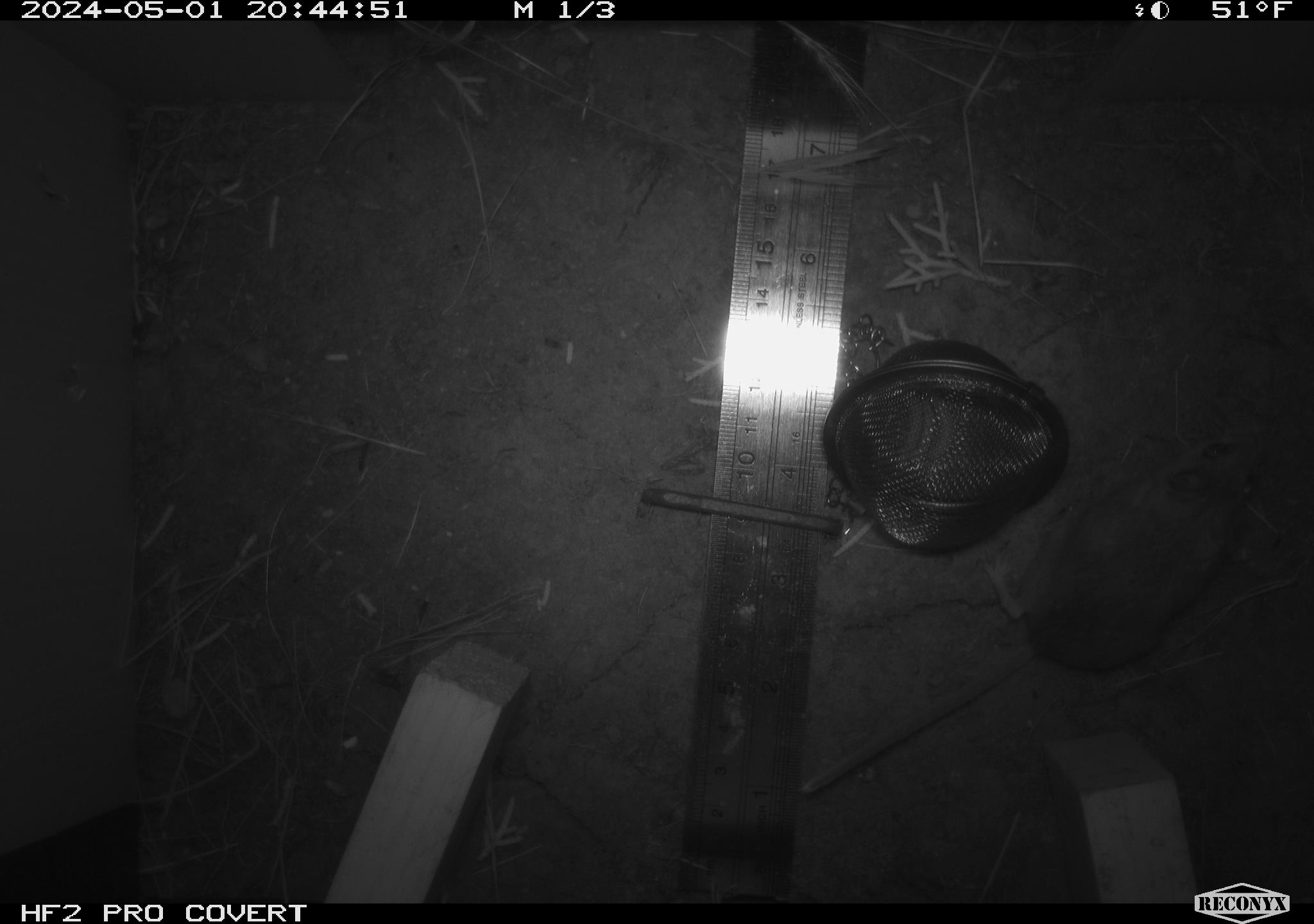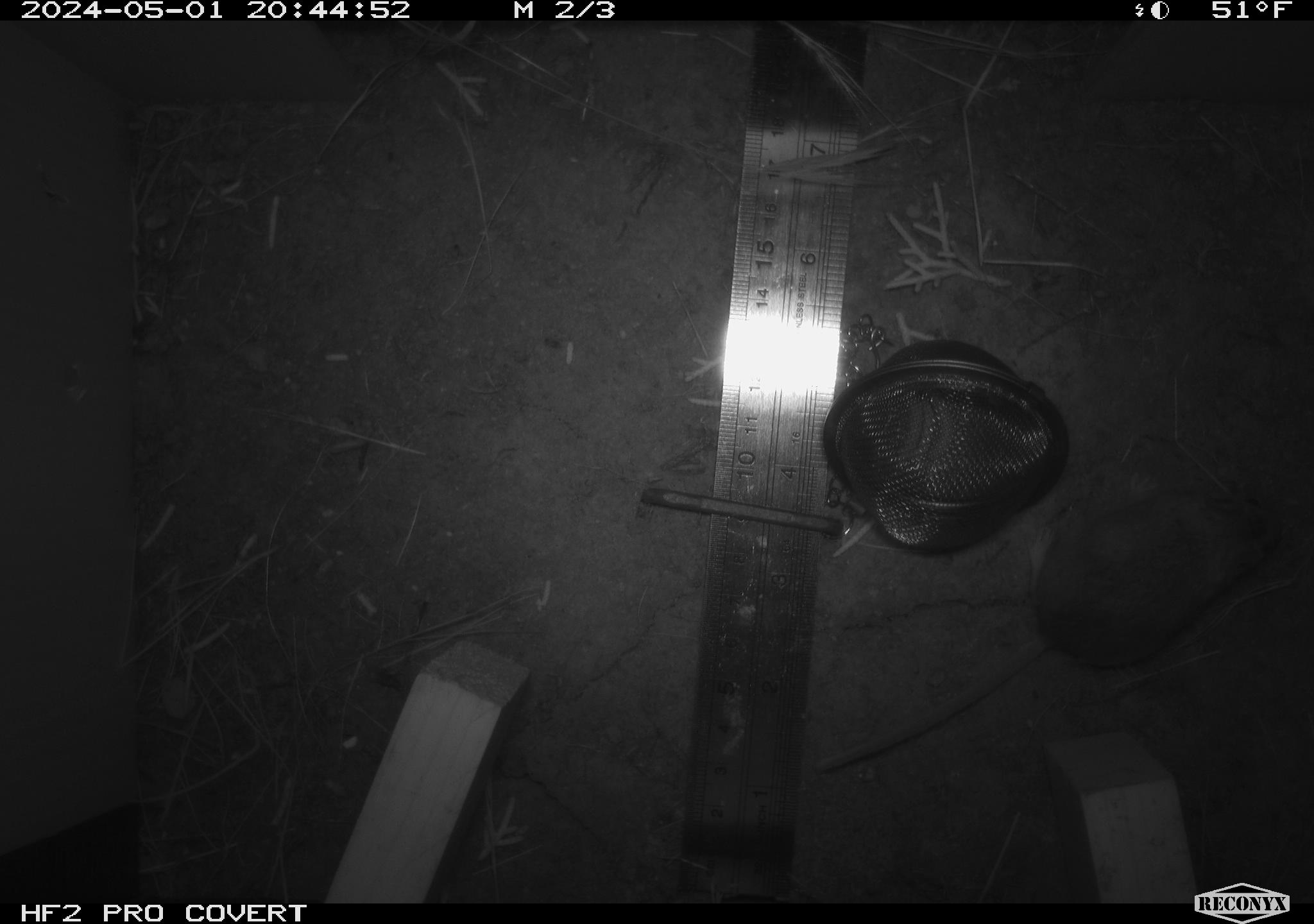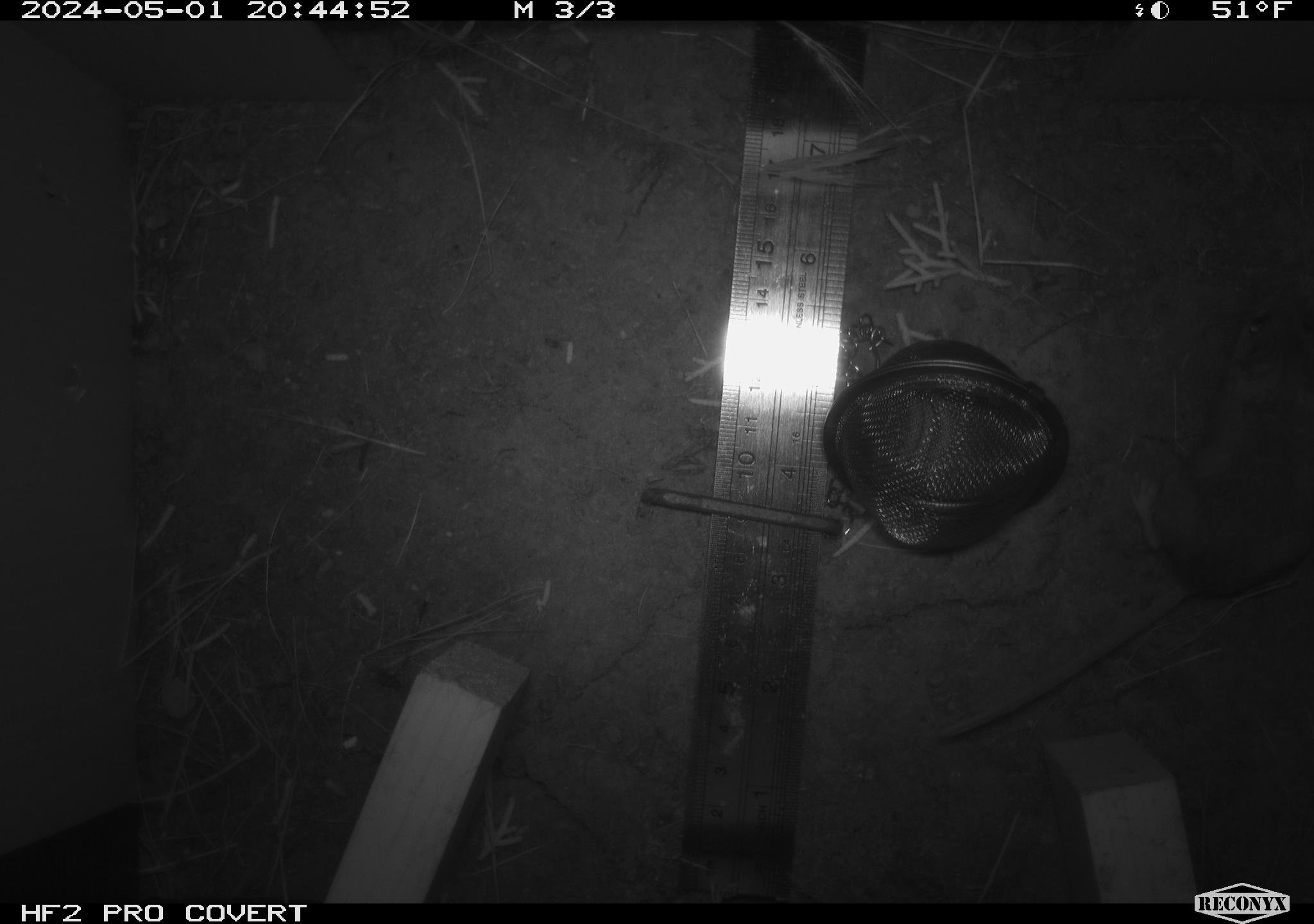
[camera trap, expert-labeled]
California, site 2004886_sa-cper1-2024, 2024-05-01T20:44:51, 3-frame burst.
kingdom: Animalia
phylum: Chordata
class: Mammalia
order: Rodentia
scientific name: Rodentia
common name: rodent